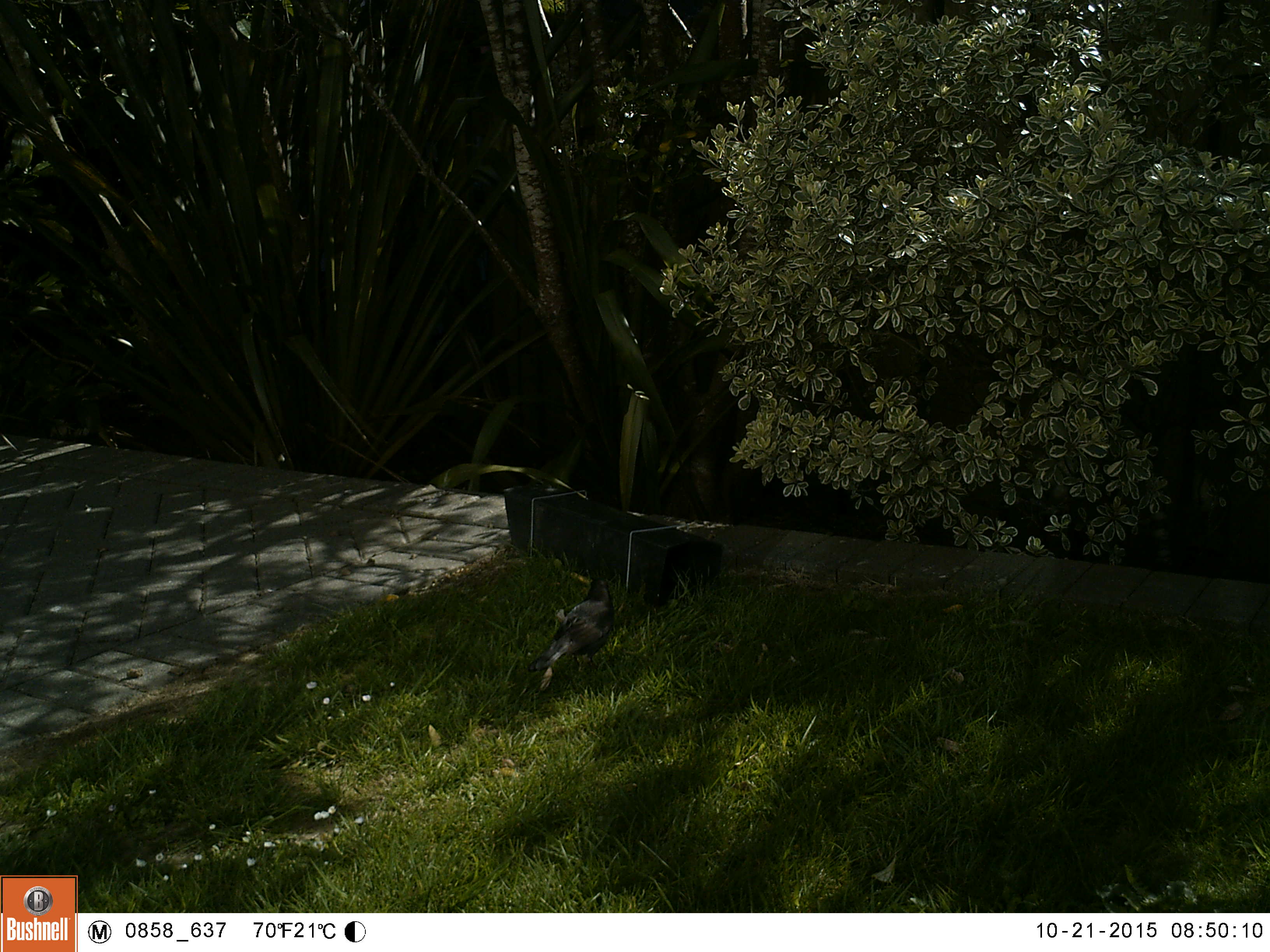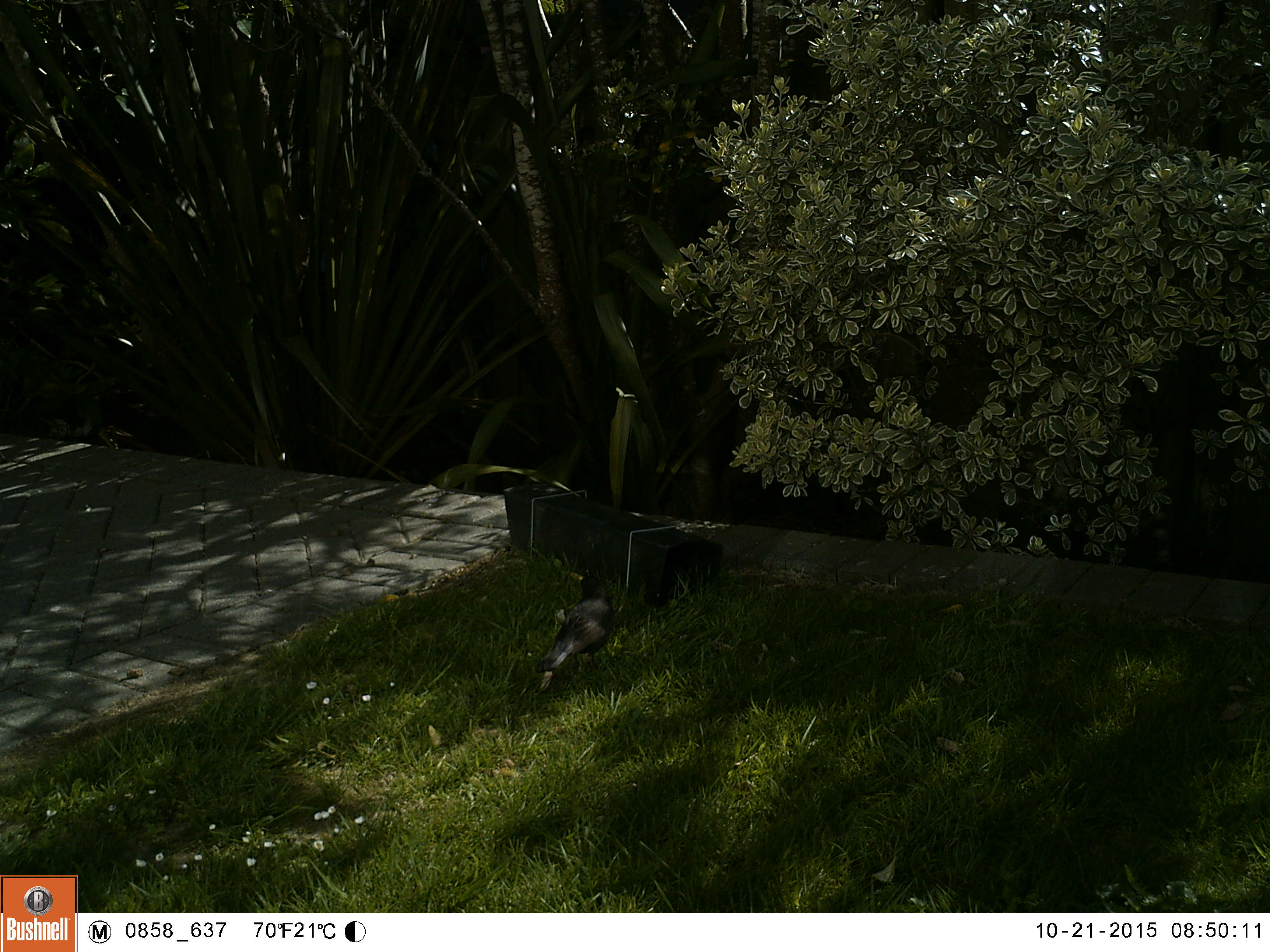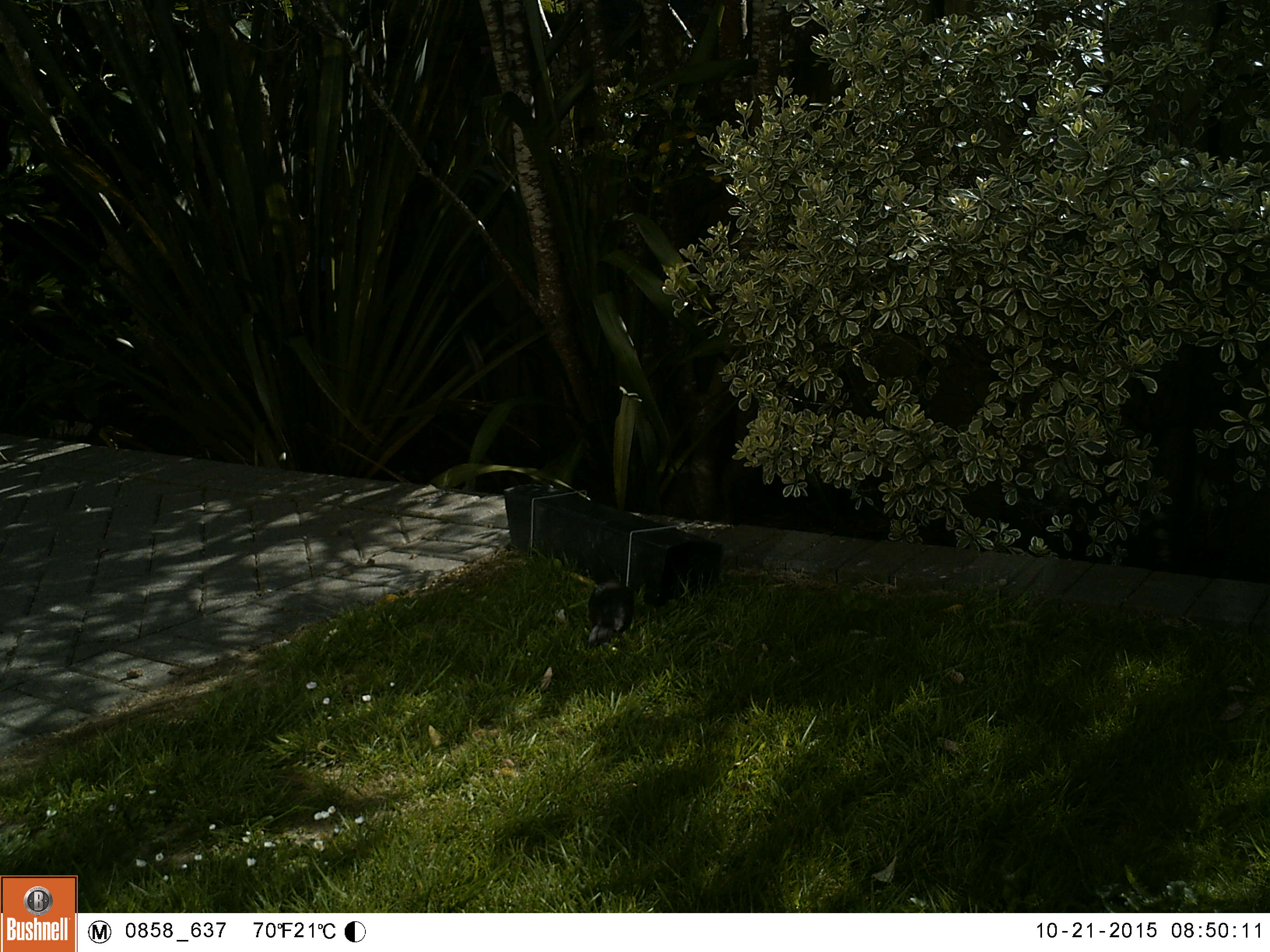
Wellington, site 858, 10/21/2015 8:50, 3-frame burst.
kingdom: Animalia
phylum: Chordata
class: Aves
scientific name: Aves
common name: bird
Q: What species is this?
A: Bird (Aves).